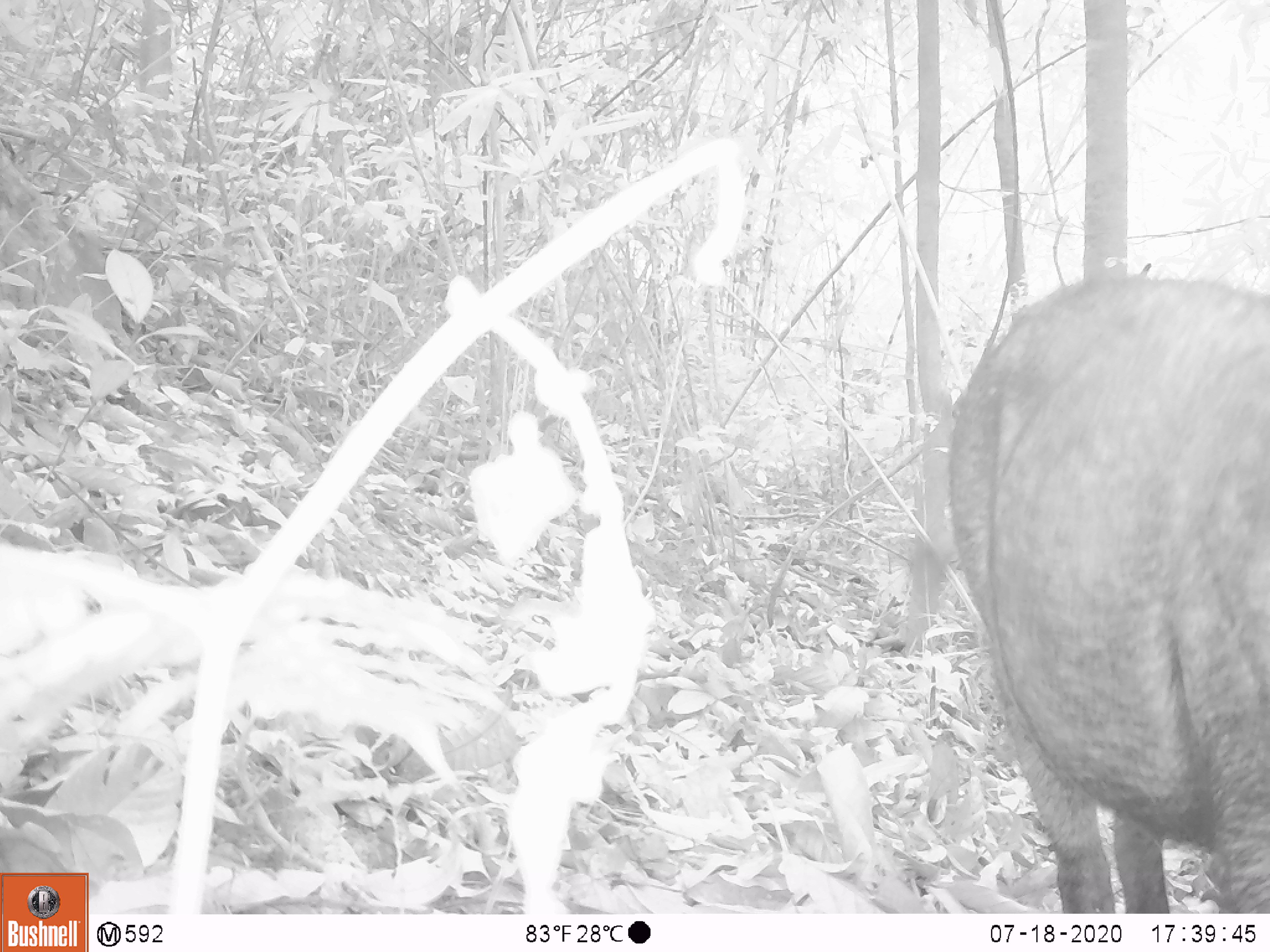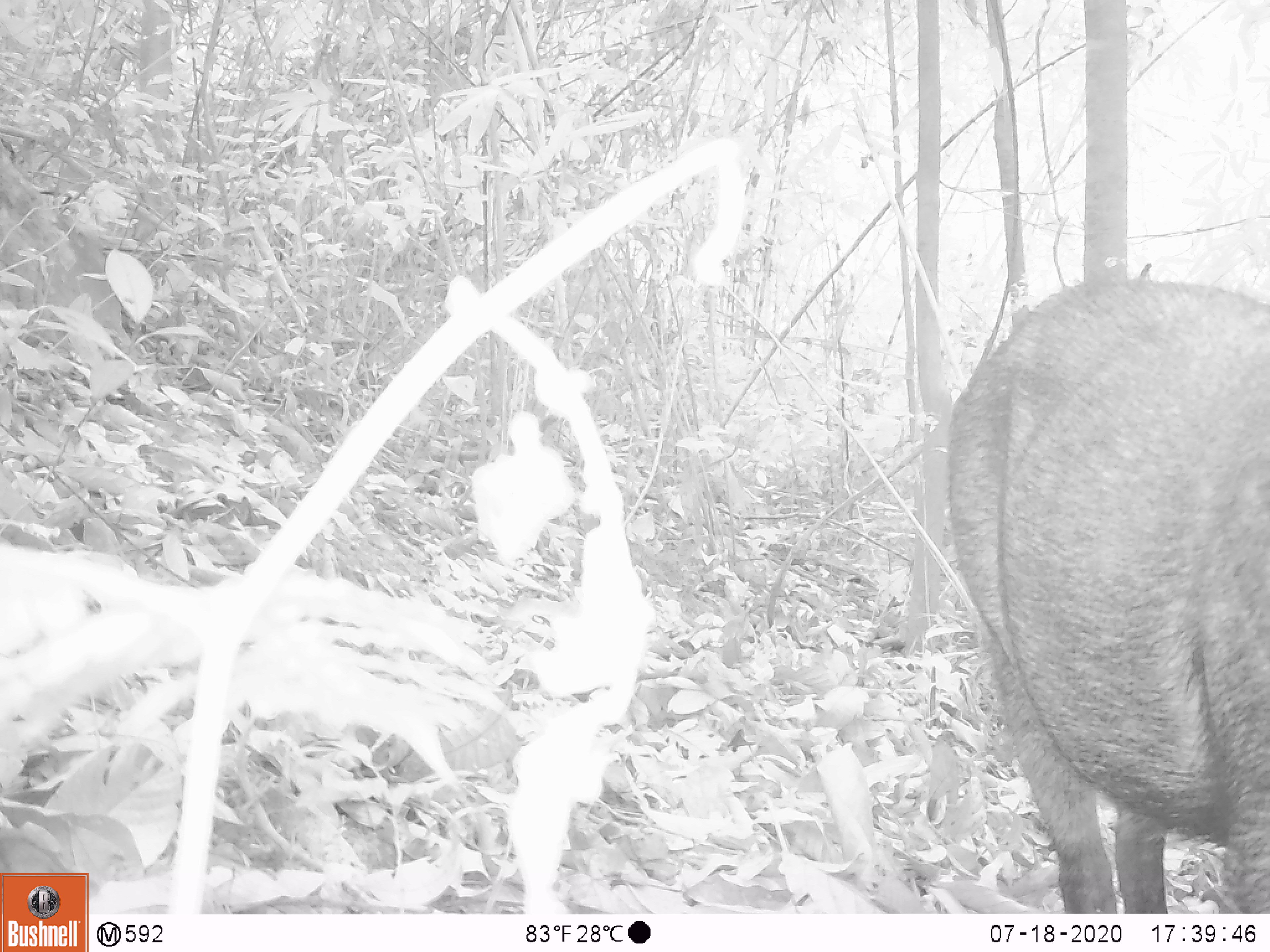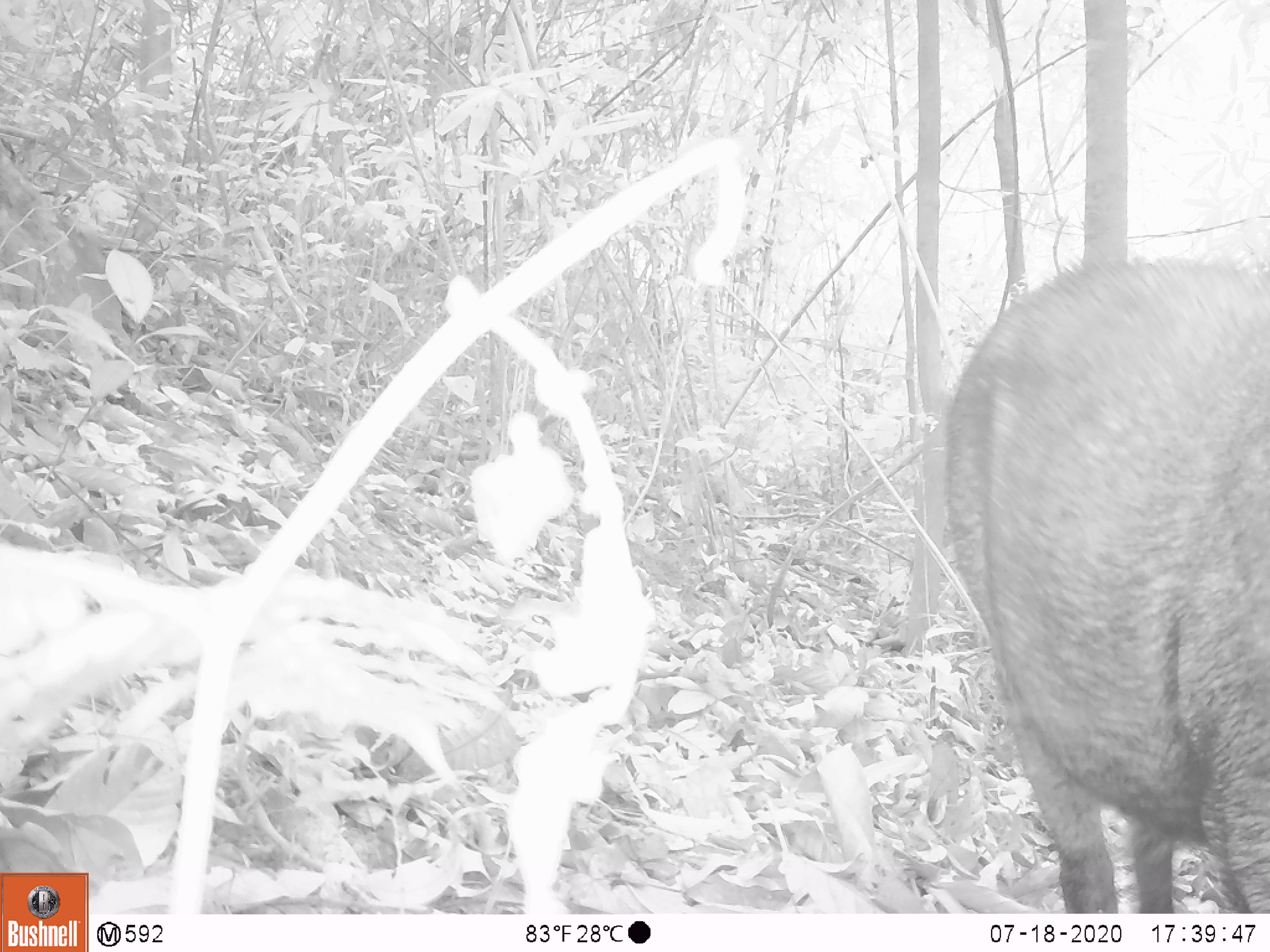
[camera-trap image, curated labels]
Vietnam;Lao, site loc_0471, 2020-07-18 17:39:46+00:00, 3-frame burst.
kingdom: Animalia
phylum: Chordata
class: Mammalia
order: Artiodactyla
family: Suidae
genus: Sus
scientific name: Sus scrofa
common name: eurasian wild pig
Eurasian wild pig (Sus scrofa). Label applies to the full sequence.